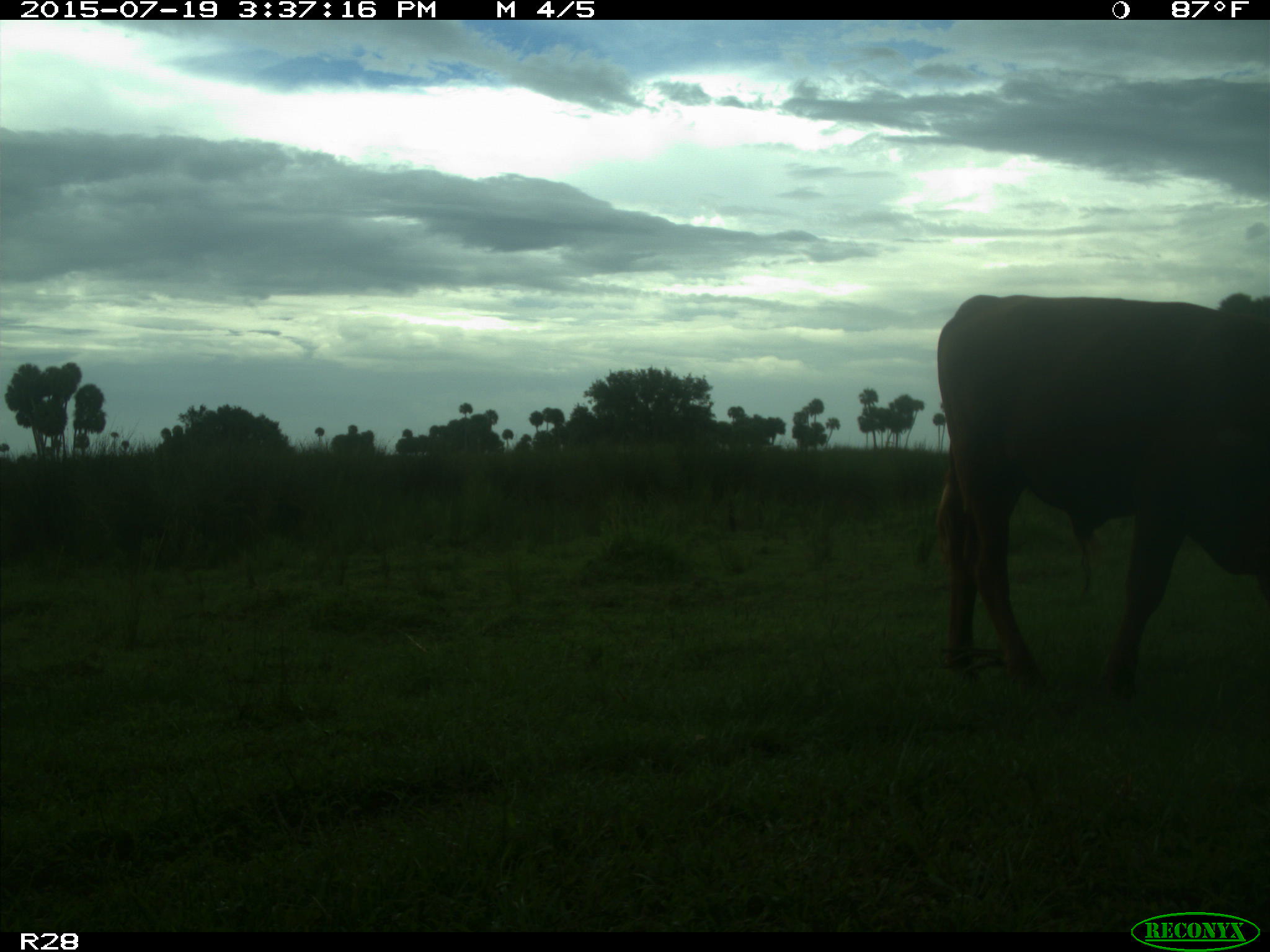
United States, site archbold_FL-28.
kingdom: Animalia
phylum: Chordata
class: Mammalia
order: Artiodactyla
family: Bovidae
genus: Bos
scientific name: Bos taurus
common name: domestic cow